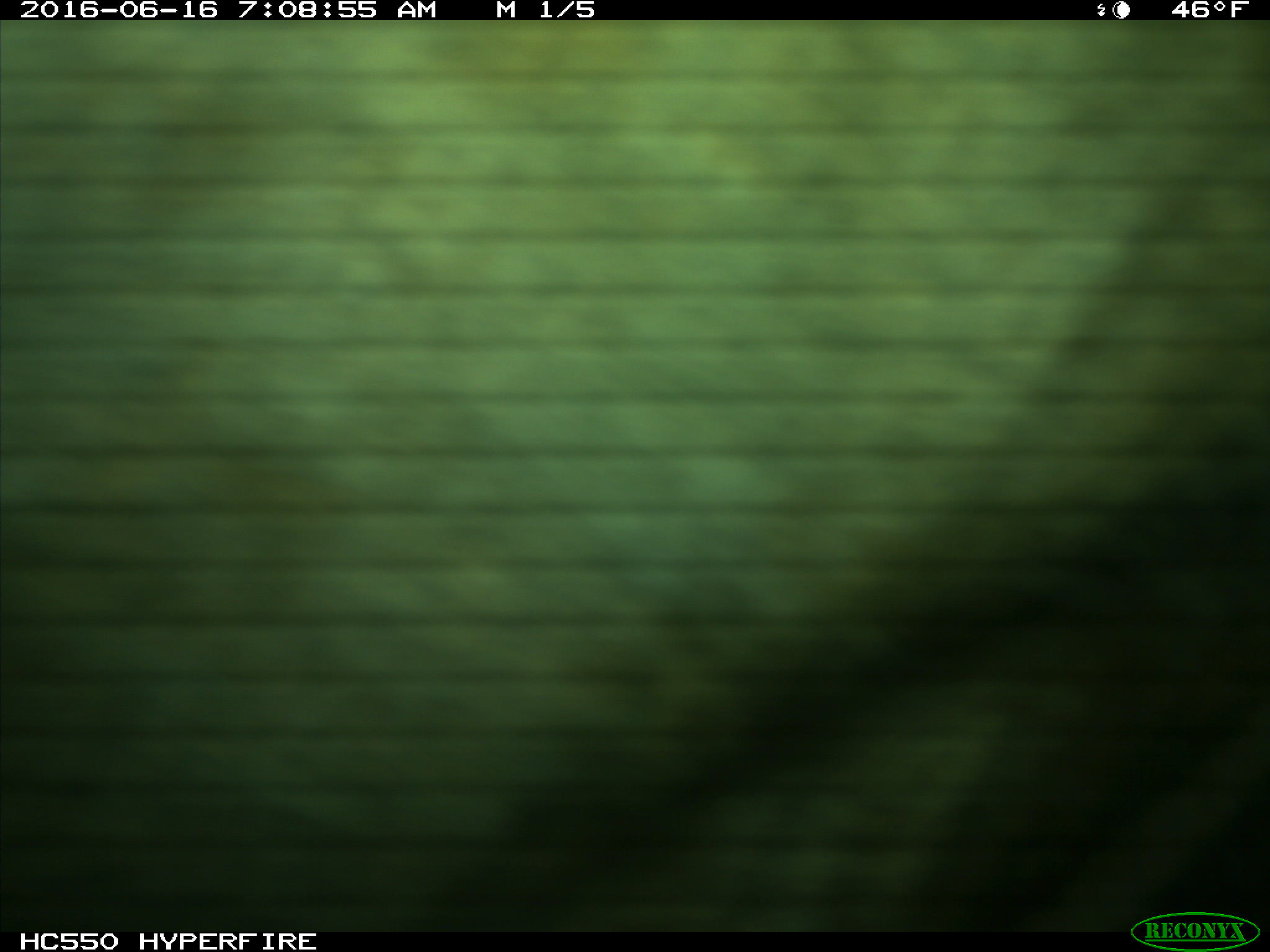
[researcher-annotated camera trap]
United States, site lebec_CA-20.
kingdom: Animalia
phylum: Chordata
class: Mammalia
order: Artiodactyla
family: Bovidae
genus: Bos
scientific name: Bos taurus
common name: domestic cow